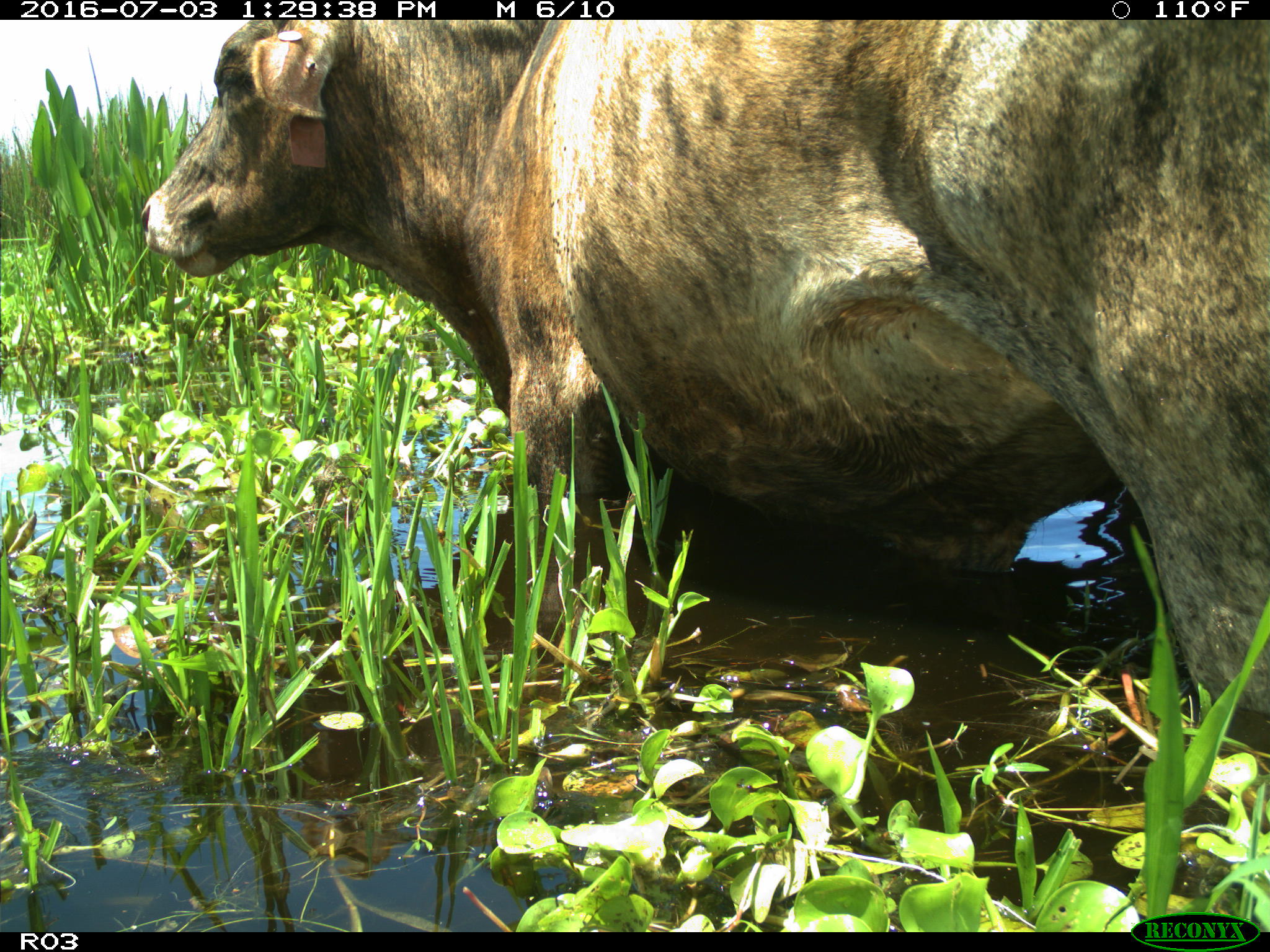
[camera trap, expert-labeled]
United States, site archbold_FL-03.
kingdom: Animalia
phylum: Chordata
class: Mammalia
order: Artiodactyla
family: Bovidae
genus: Bos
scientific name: Bos taurus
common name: domestic cow